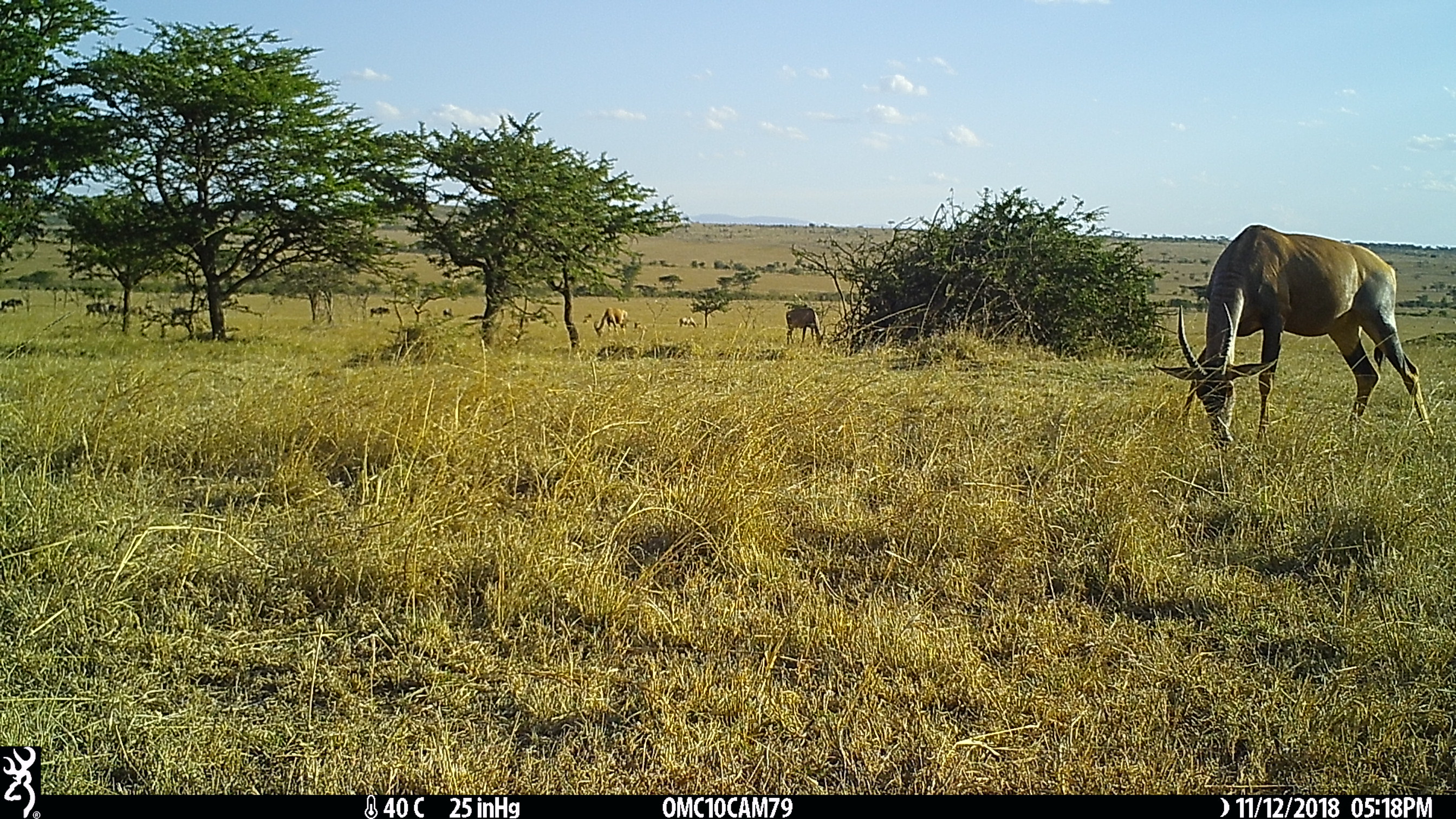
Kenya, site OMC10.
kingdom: Animalia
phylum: Chordata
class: Mammalia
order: Artiodactyla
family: Bovidae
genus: Damaliscus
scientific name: Damaliscus lunatus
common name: topi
Topi (Damaliscus lunatus).